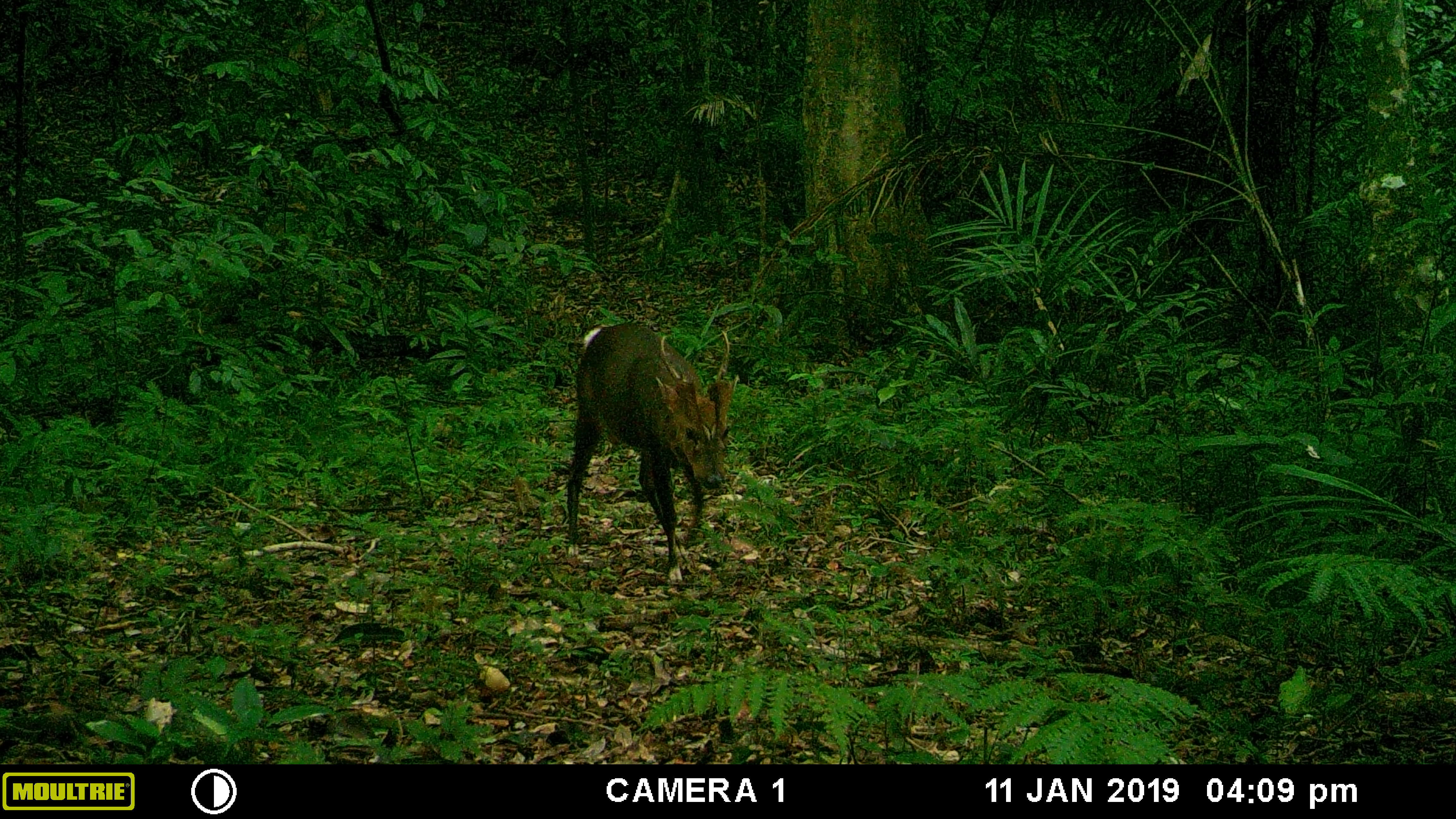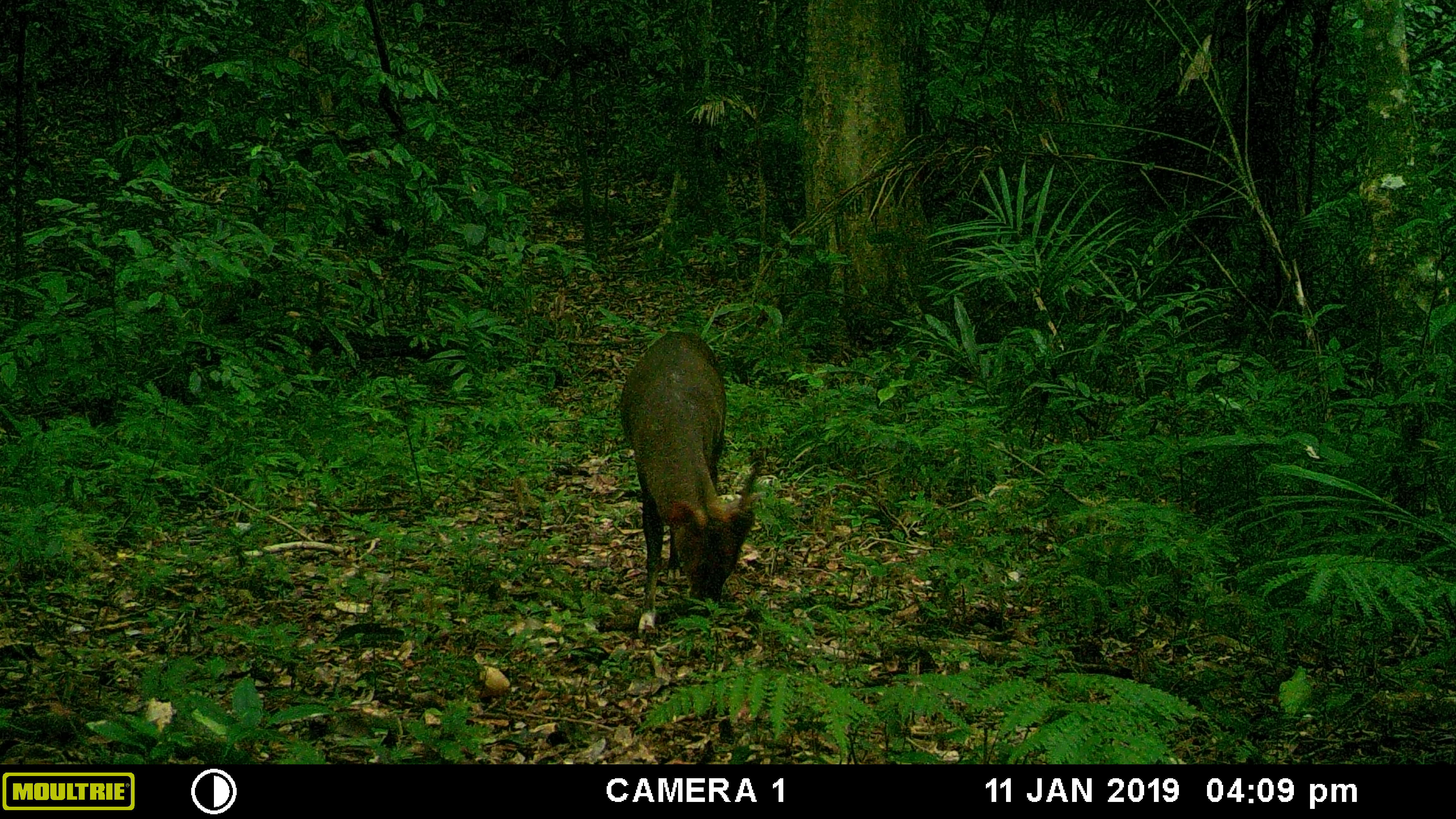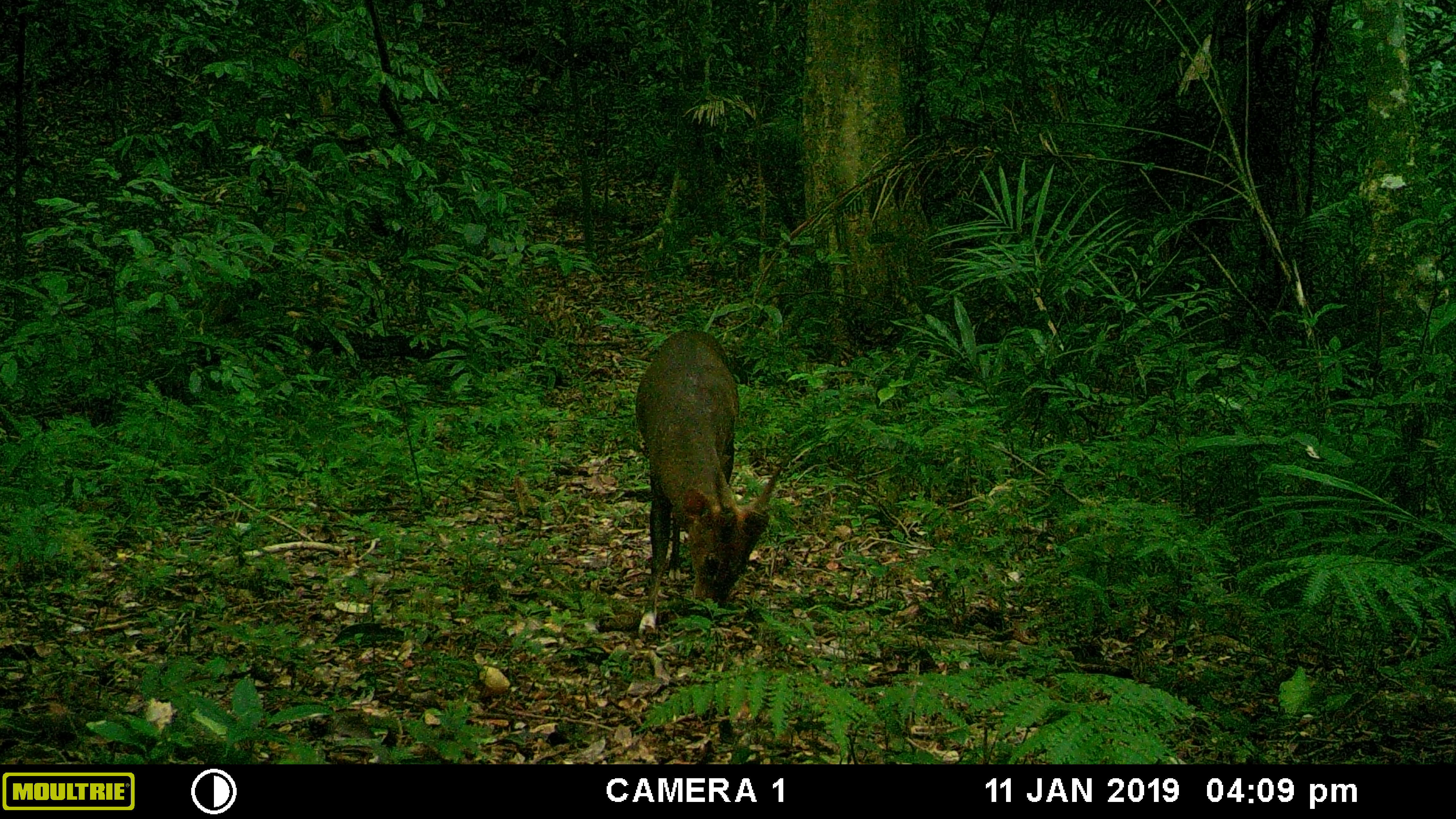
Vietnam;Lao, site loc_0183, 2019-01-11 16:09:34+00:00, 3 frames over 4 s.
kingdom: Animalia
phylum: Chordata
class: Mammalia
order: Artiodactyla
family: Cervidae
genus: Muntiacus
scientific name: Muntiacus vuquangensis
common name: large-antlered muntjac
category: large antlered muntjac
Large antlered muntjac (large-antlered muntjac) (Muntiacus vuquangensis). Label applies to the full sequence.